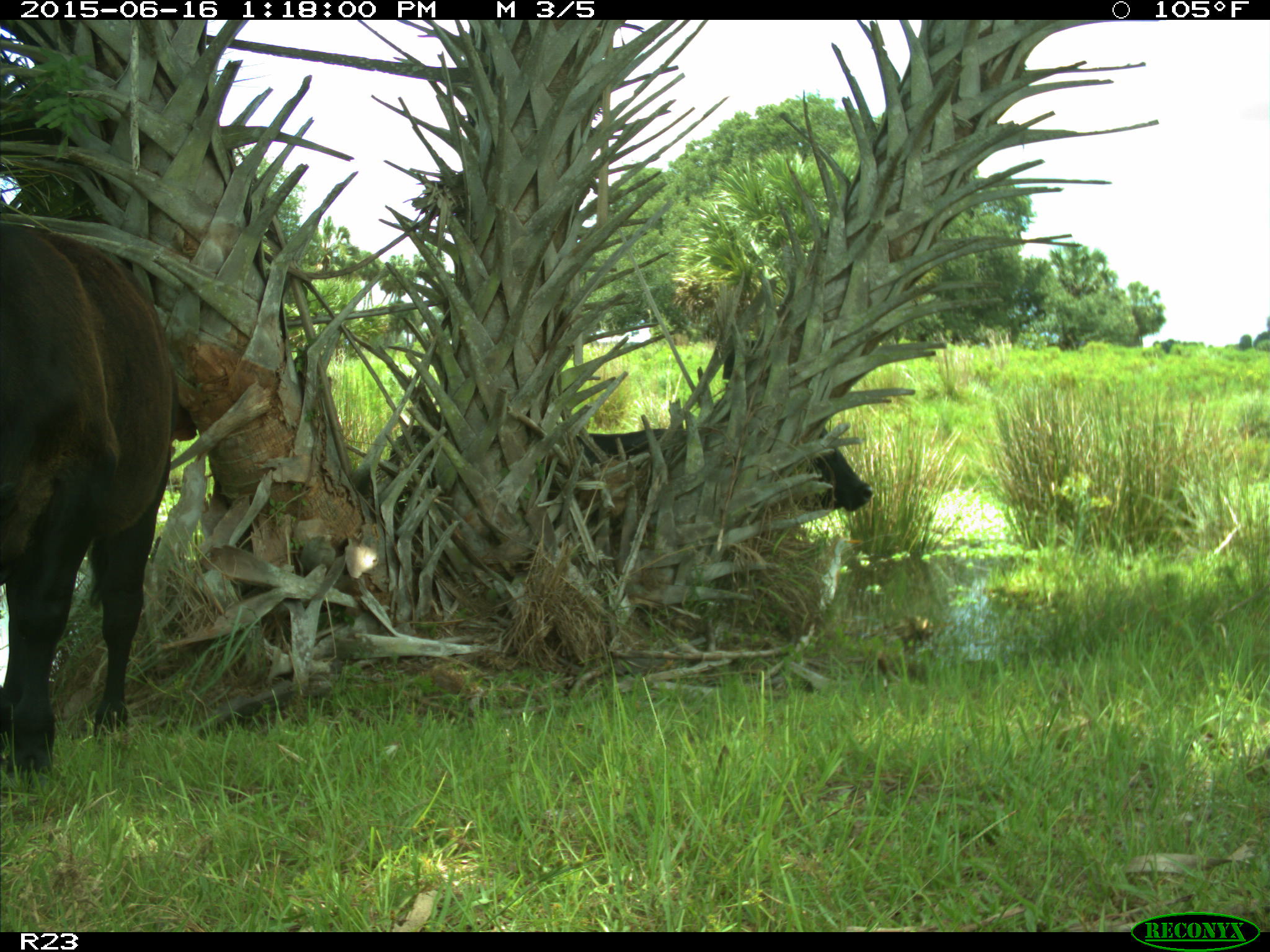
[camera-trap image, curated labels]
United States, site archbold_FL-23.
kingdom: Animalia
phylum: Chordata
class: Mammalia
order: Artiodactyla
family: Bovidae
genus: Bos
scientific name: Bos taurus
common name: domestic cow